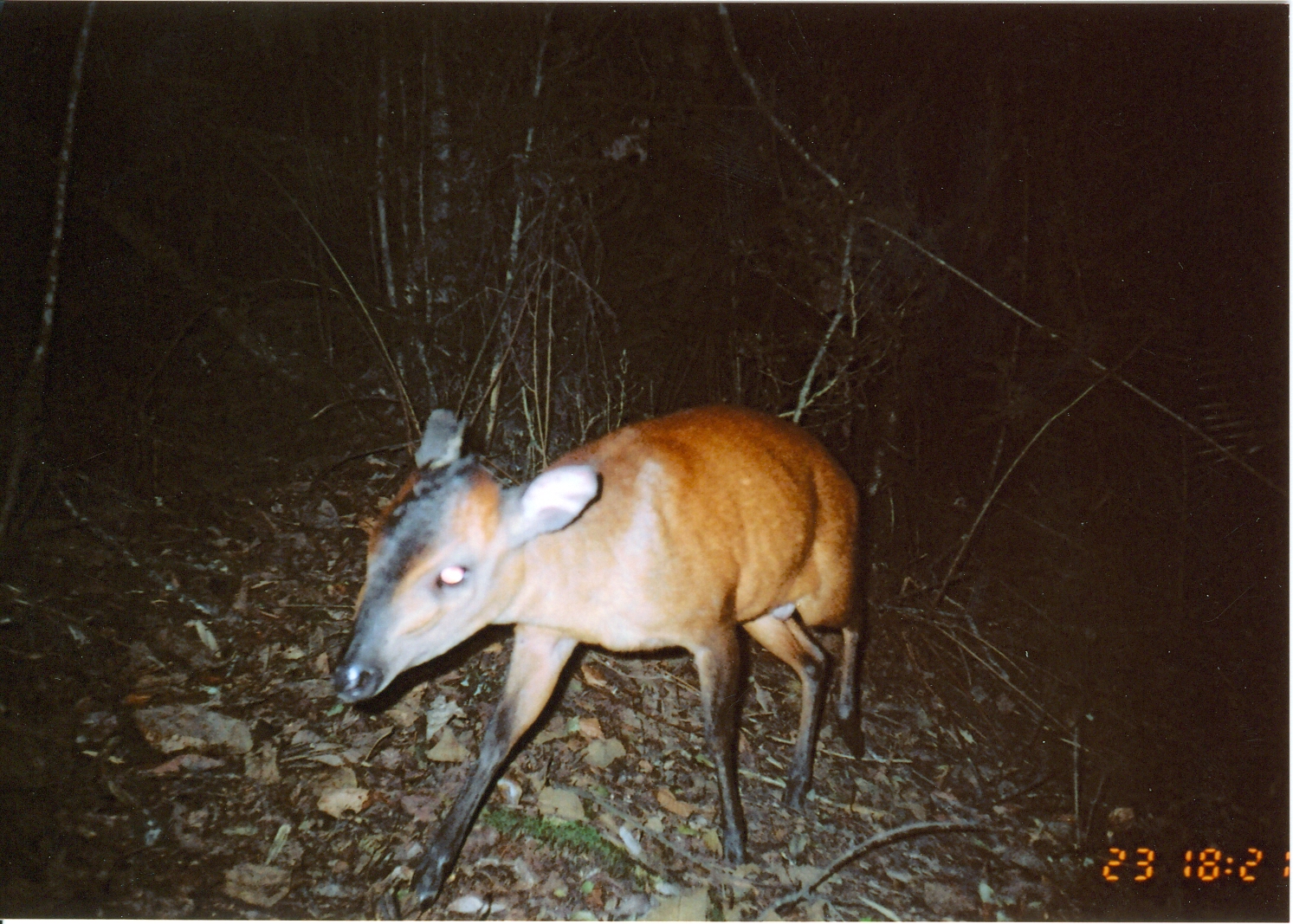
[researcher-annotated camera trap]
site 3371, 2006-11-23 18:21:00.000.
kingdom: Animalia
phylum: Chordata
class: Mammalia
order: Artiodactyla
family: Bovidae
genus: Cephalophus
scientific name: Cephalophus harveyi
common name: harvey's duiker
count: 1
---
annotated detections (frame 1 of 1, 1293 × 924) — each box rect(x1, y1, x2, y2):
cephalophus harveyi: rect(330, 398, 866, 915)